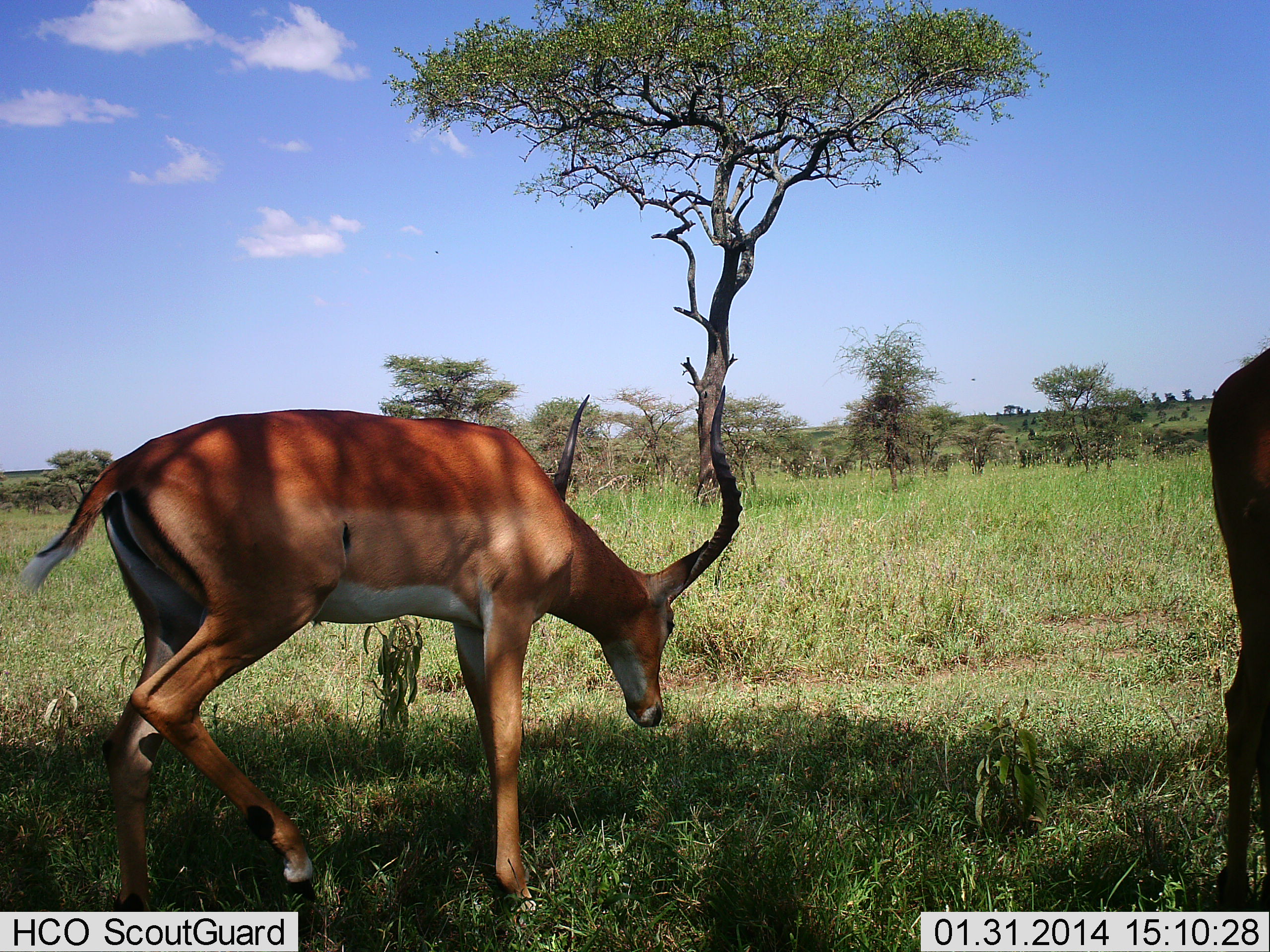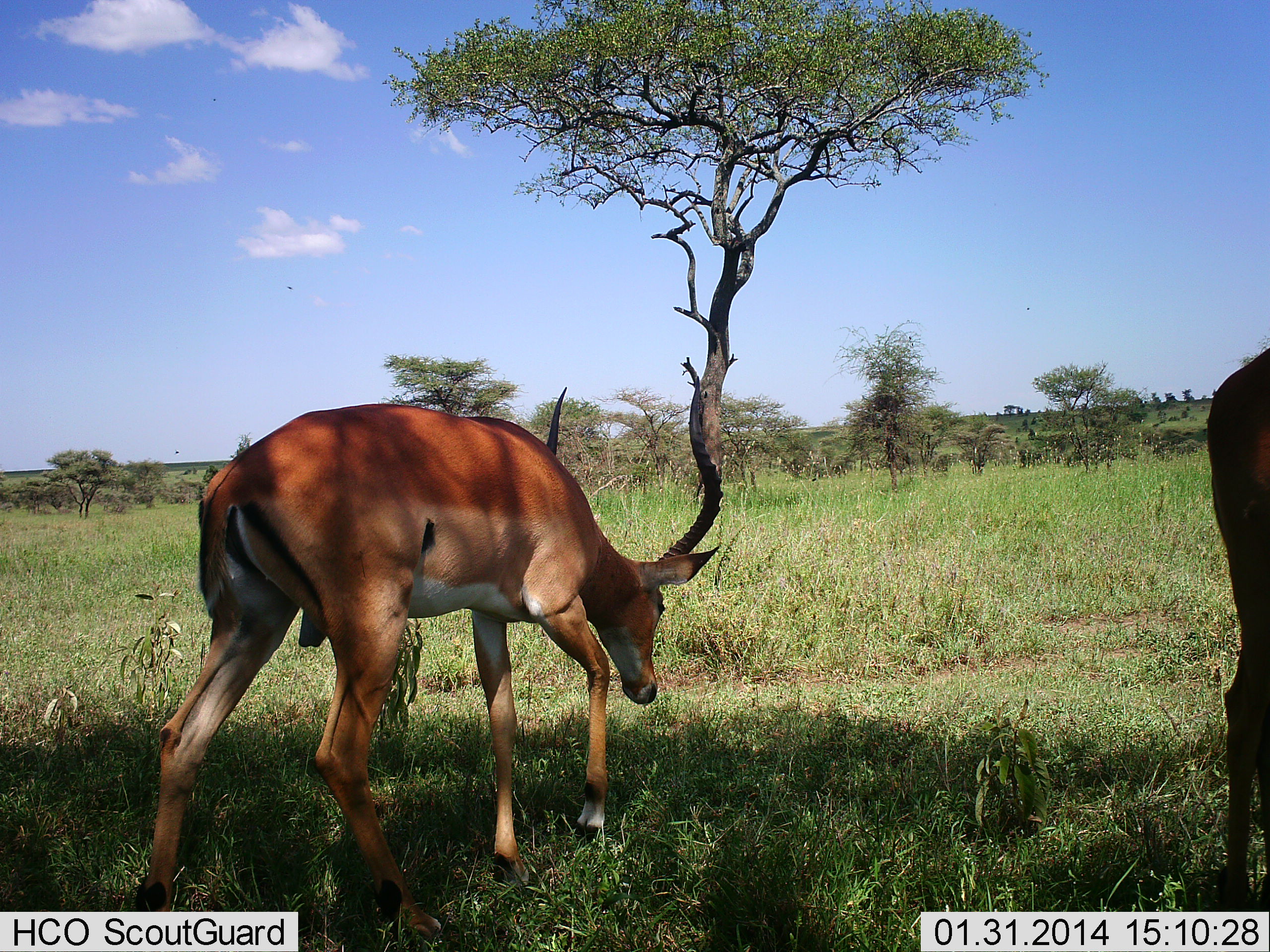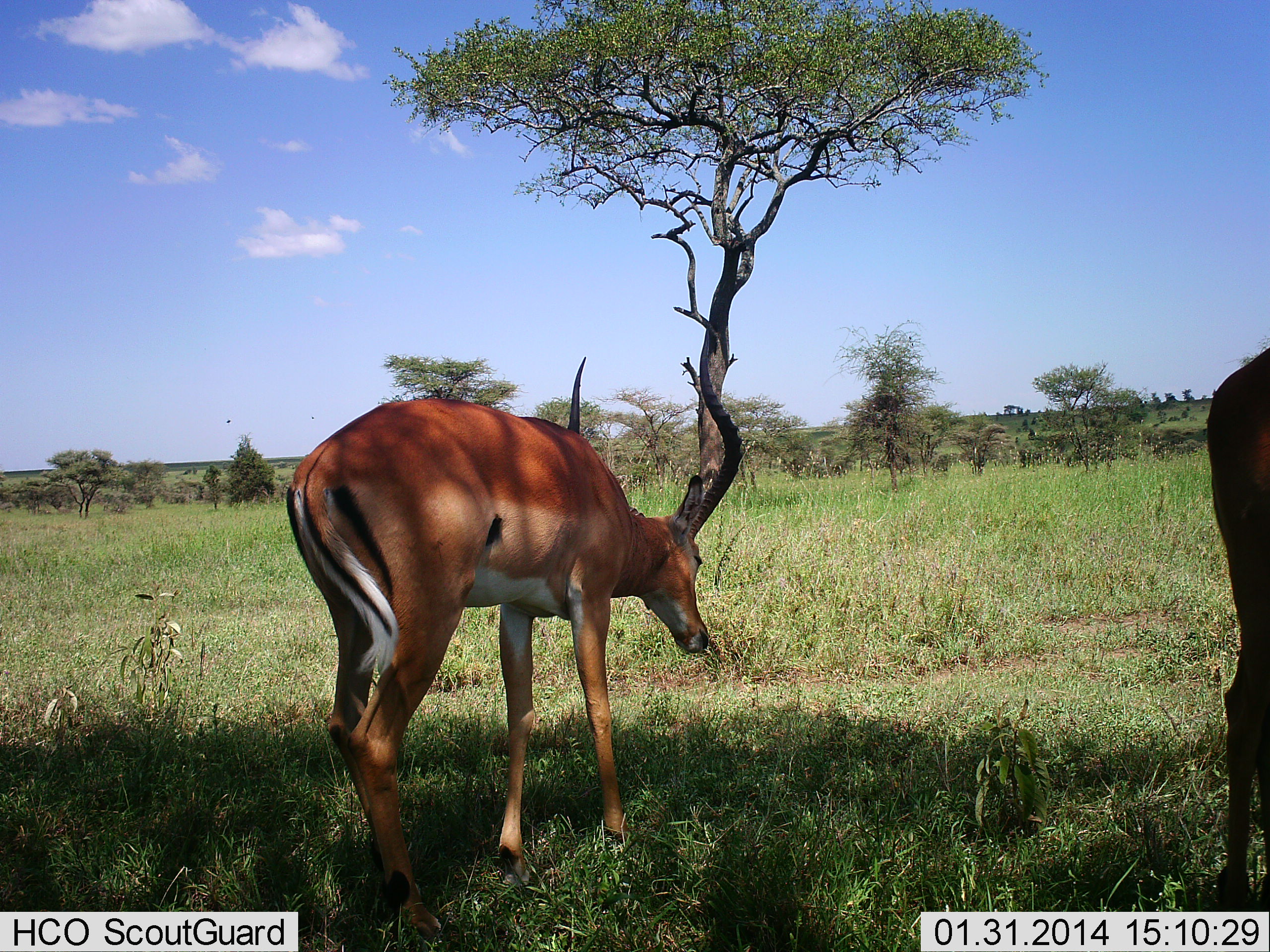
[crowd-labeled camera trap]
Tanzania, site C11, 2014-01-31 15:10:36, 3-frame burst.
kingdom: Animalia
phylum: Chordata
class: Mammalia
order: Artiodactyla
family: Bovidae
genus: Aepyceros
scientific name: Aepyceros melampus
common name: impala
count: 2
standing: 60%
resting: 0%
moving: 60%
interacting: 0%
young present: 0%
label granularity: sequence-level